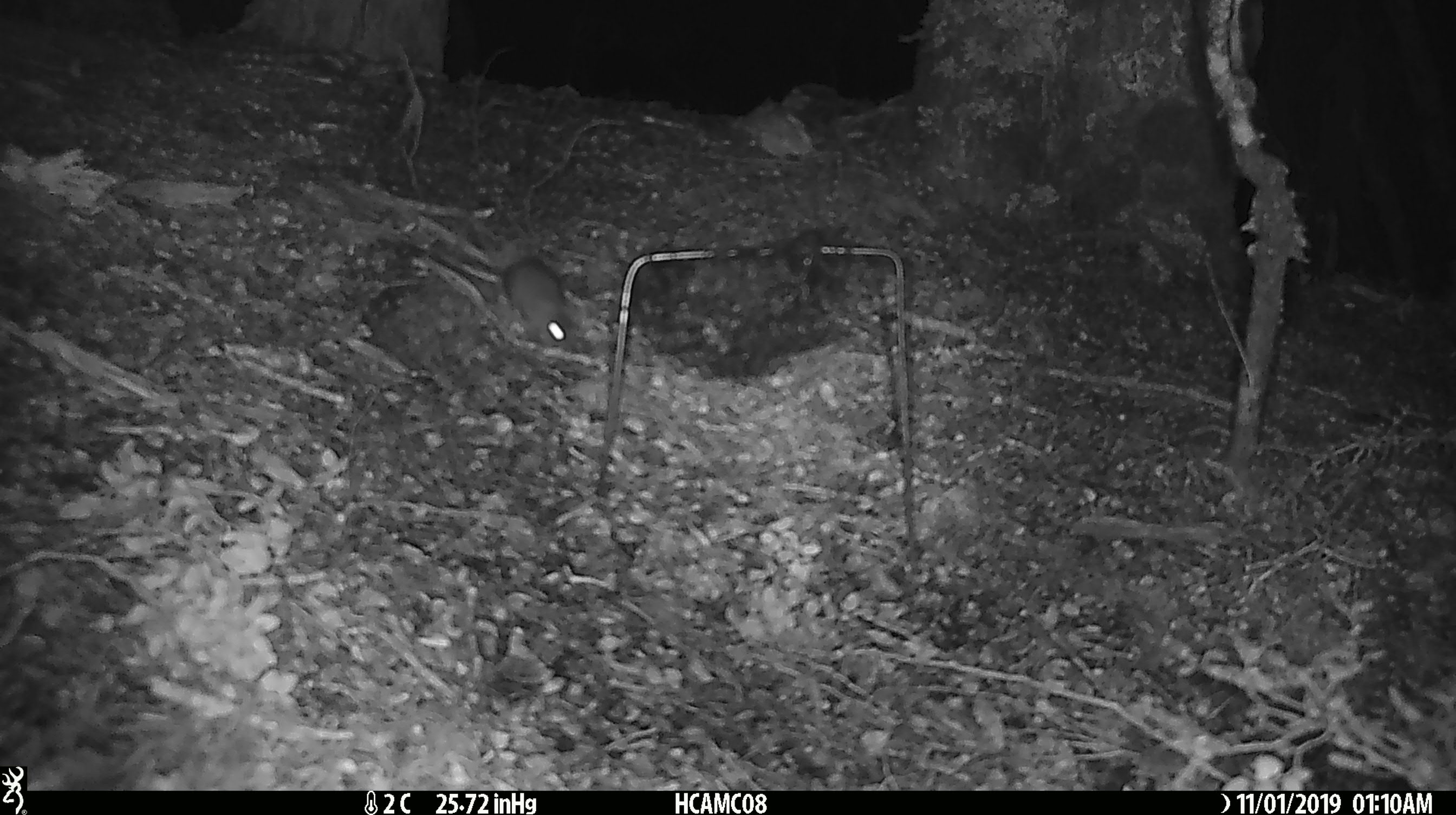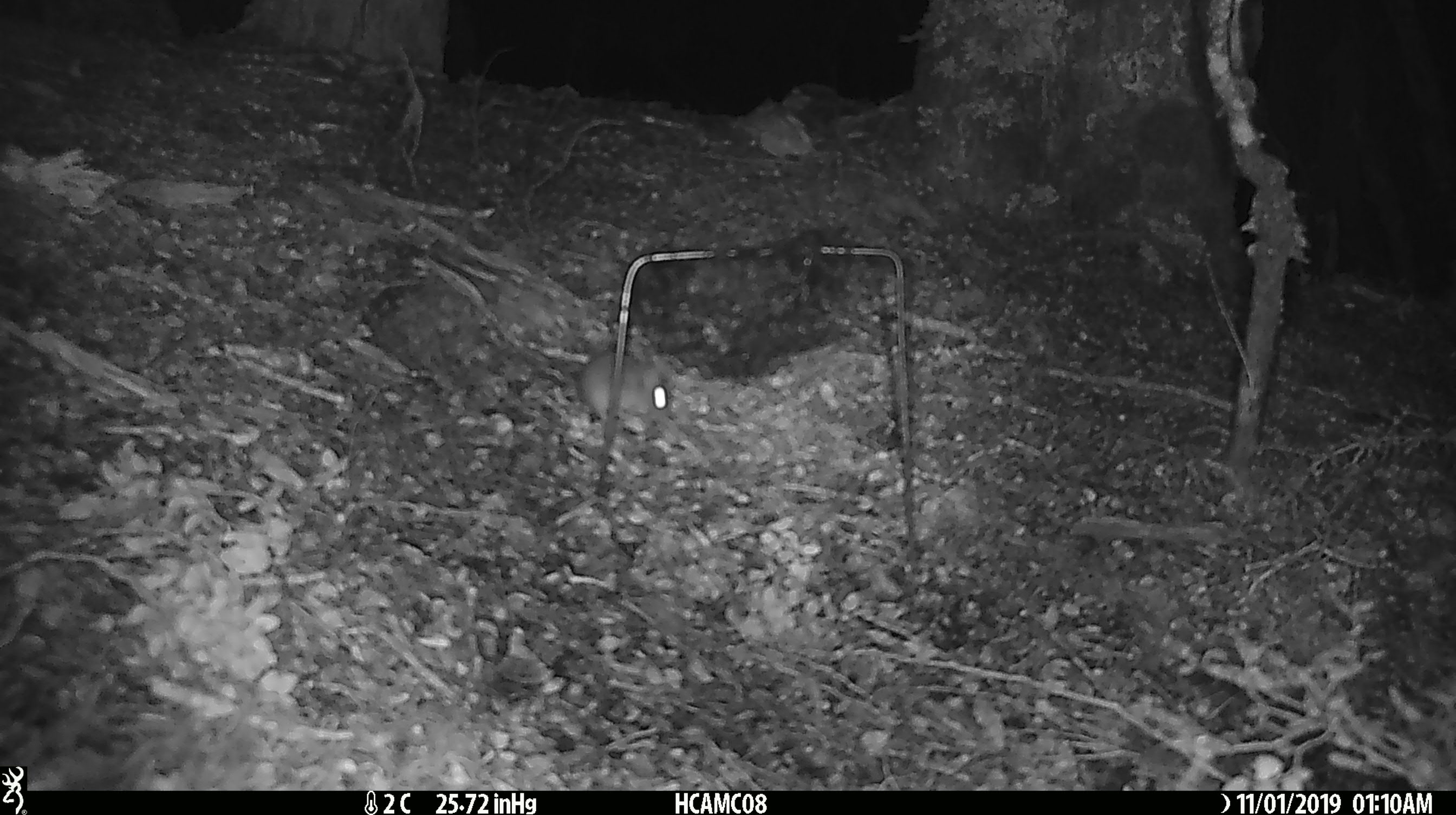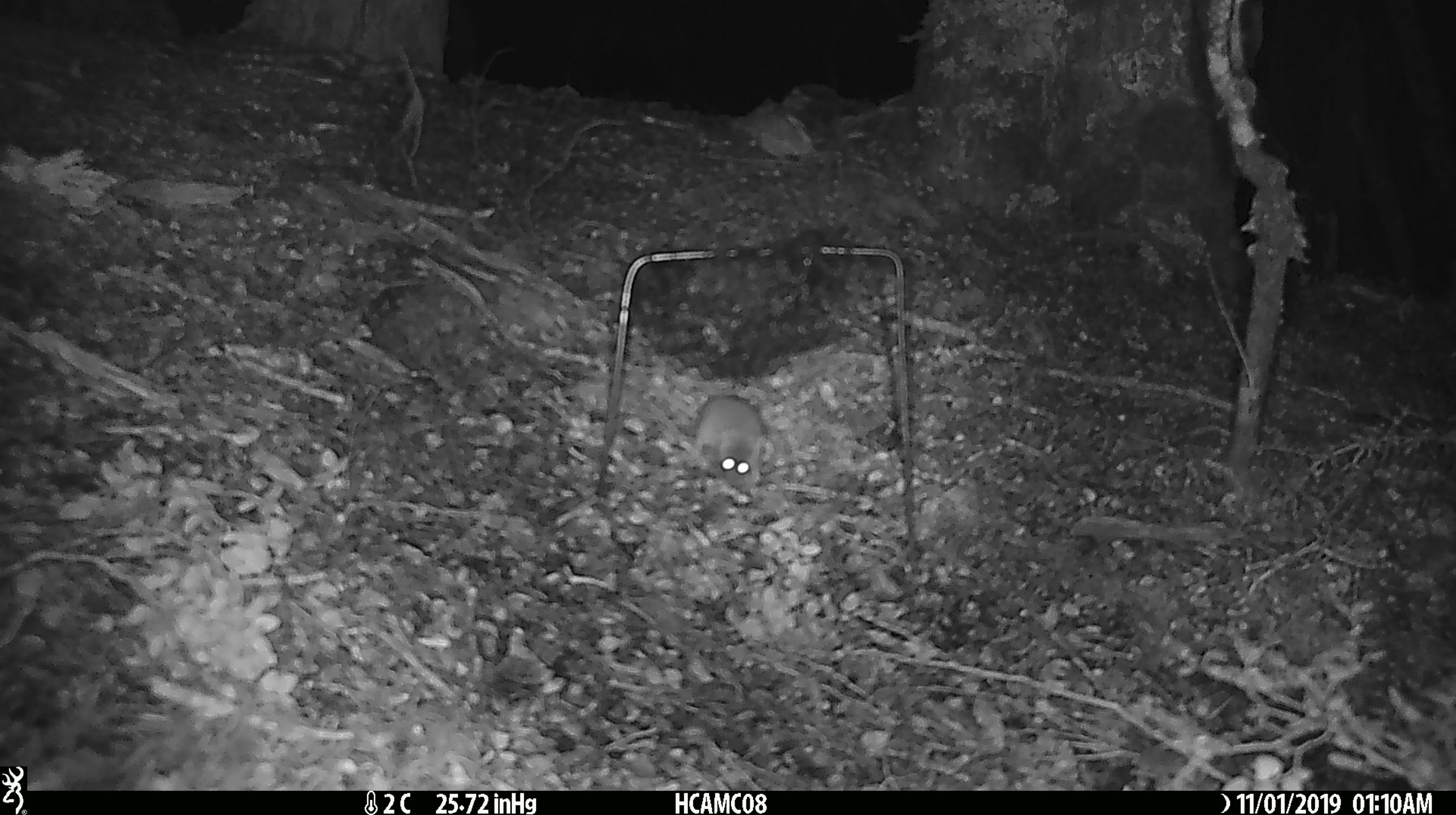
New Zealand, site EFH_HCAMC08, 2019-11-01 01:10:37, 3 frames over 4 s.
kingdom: Animalia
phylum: Chordata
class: Mammalia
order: Rodentia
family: Muridae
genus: Mus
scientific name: Mus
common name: mouse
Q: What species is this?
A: Mouse (Mus).